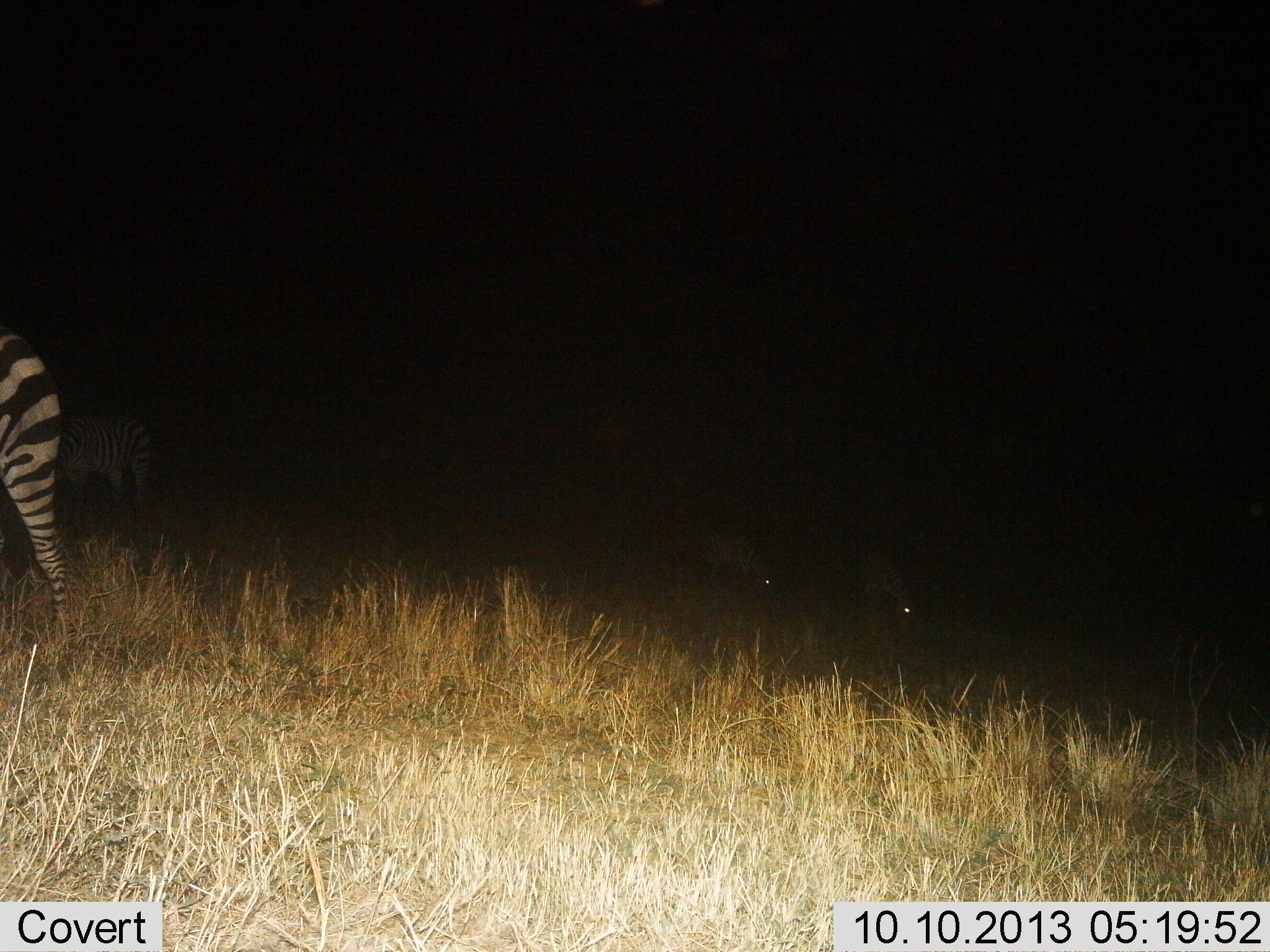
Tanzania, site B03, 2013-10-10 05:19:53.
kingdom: Animalia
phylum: Chordata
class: Mammalia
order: Perissodactyla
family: Equidae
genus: Equus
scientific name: Equus quagga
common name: plains zebra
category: zebra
Zebra (plains zebra) (Equus quagga), count 3. Behavior (volunteer vote fractions): standing 70%, resting 0%, moving 30%, interacting 10%. Young present (vote fraction): 10%. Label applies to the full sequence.